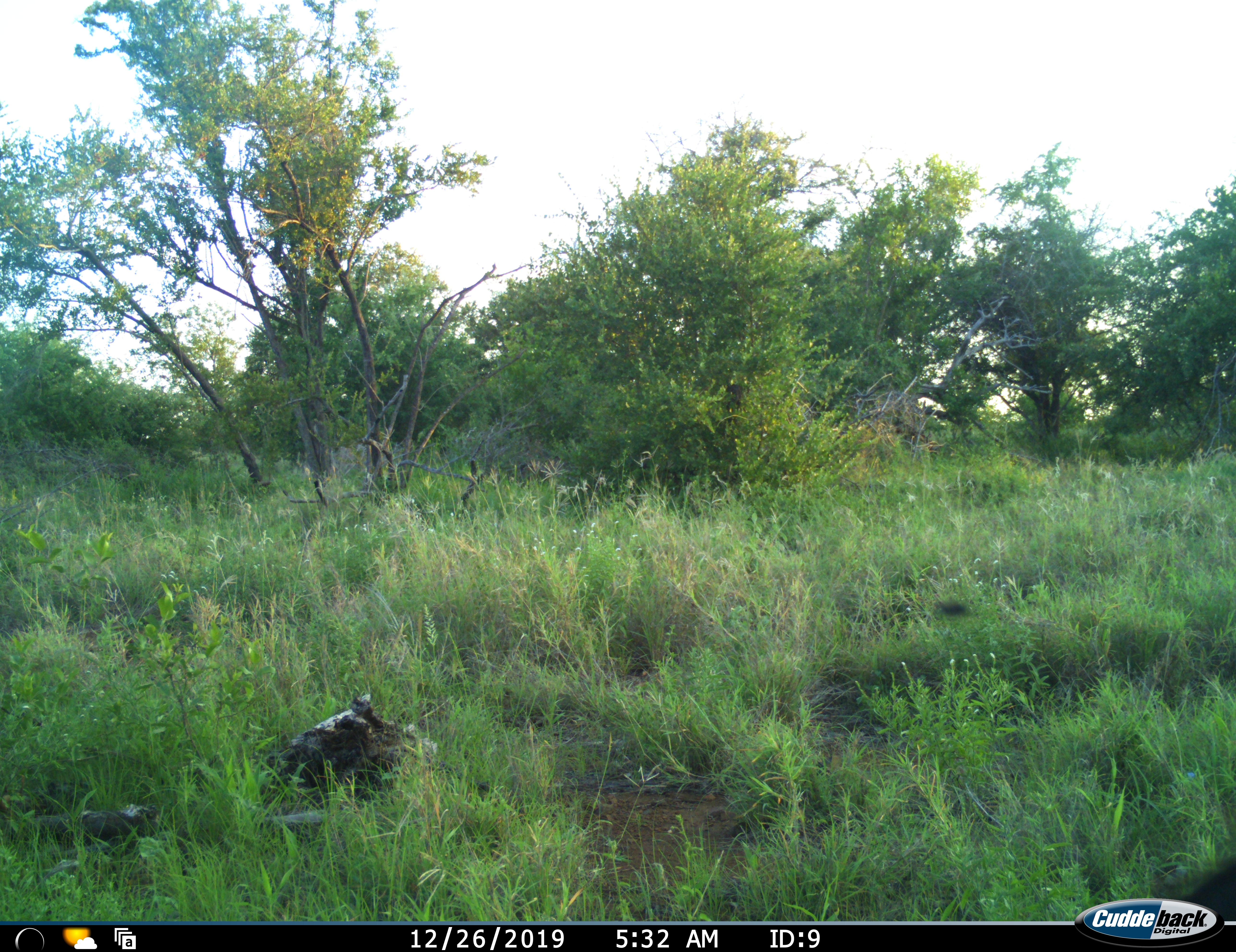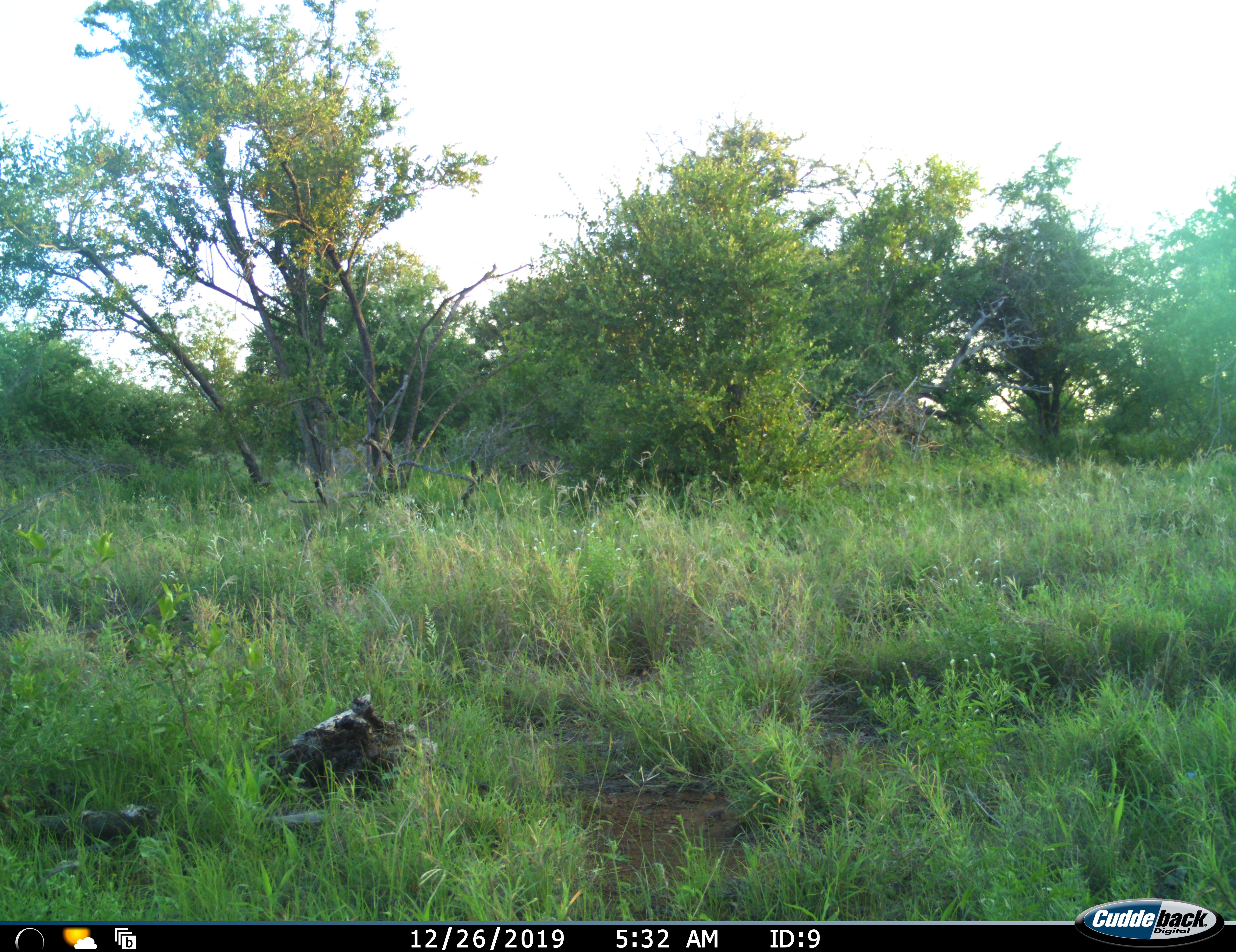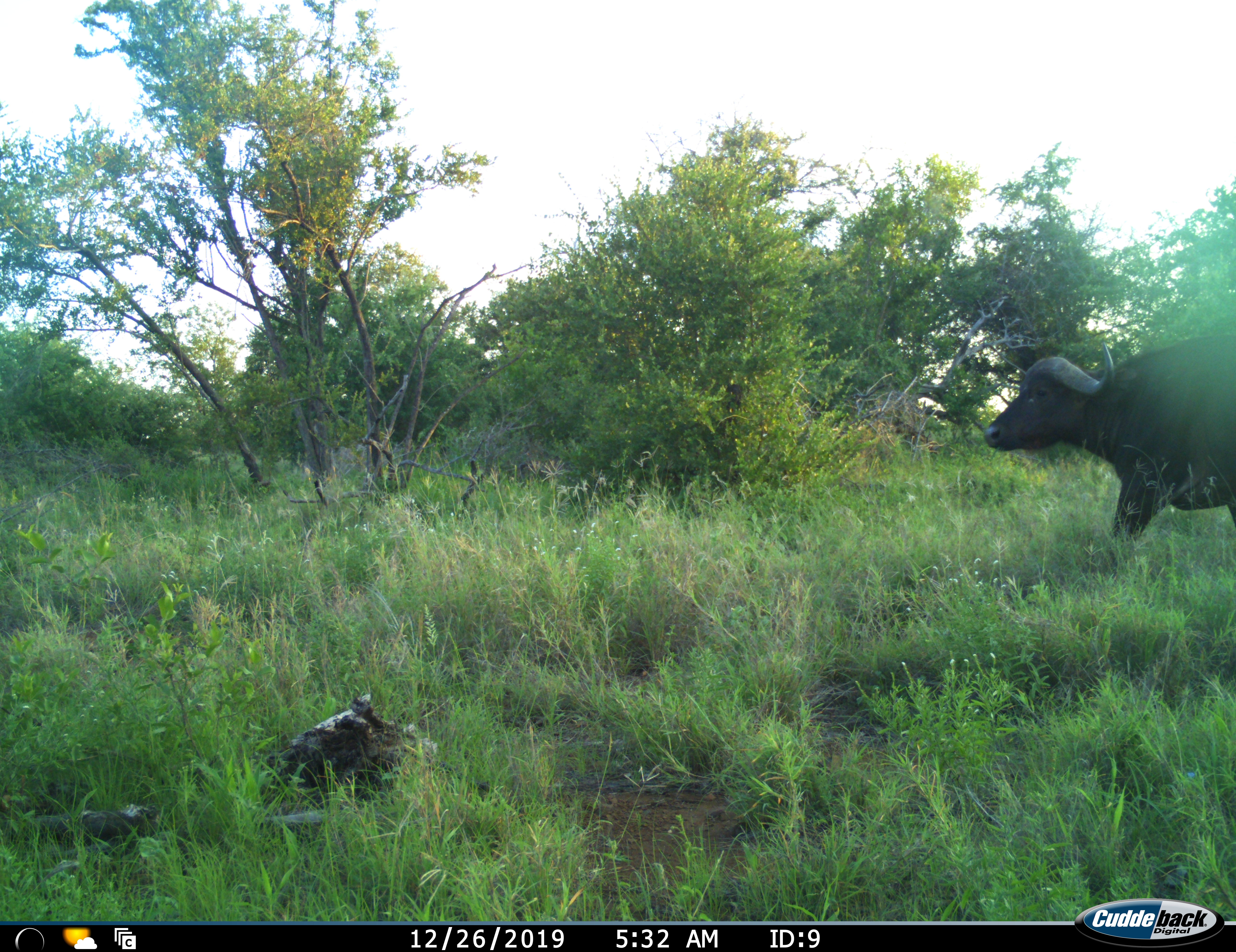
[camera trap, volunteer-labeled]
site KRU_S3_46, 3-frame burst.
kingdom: Animalia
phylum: Chordata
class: Mammalia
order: Artiodactyla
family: Bovidae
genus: Syncerus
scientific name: Syncerus caffer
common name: african buffalo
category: buffalo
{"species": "buffalo (african buffalo) (Syncerus caffer)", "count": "1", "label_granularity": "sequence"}